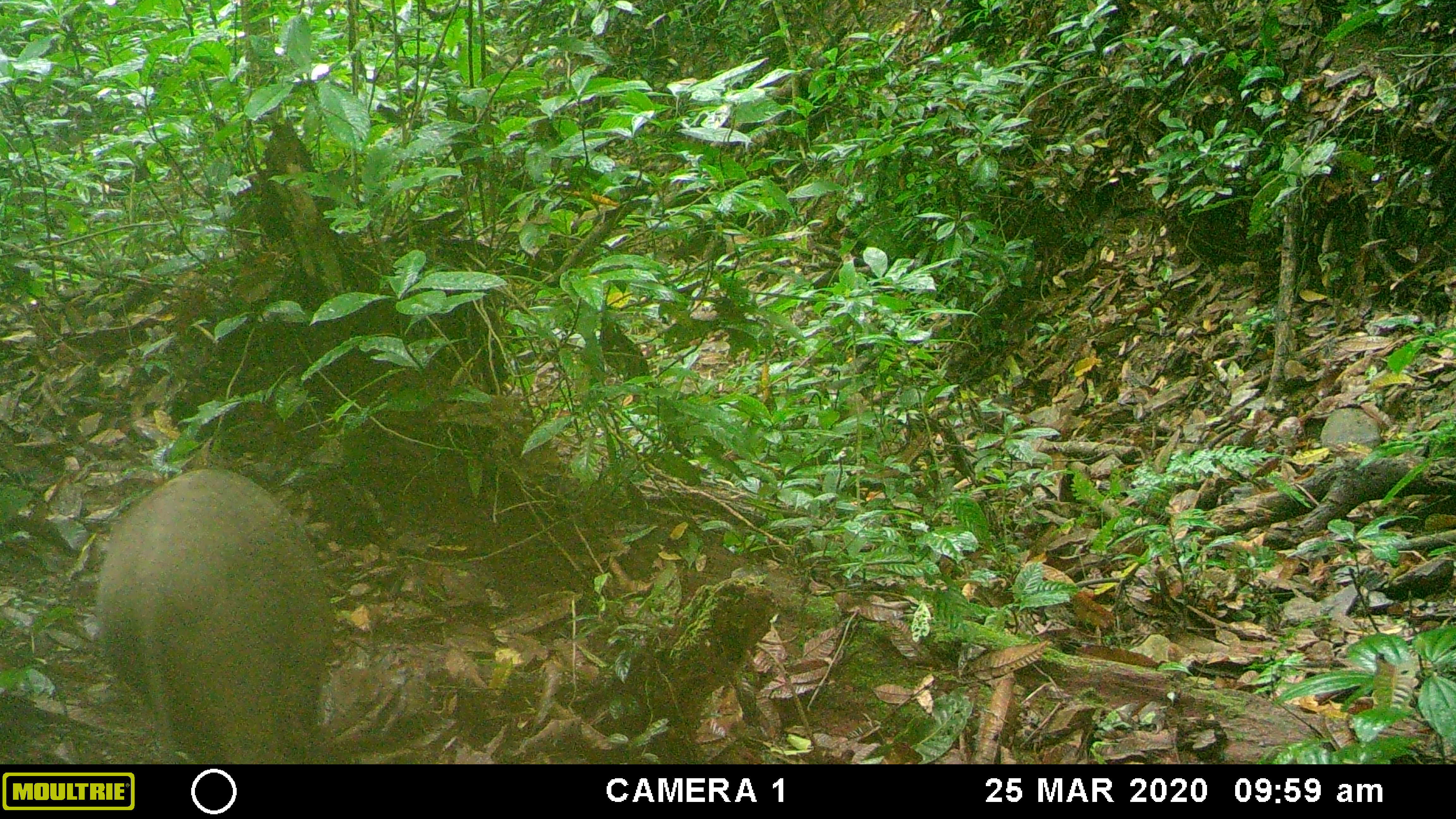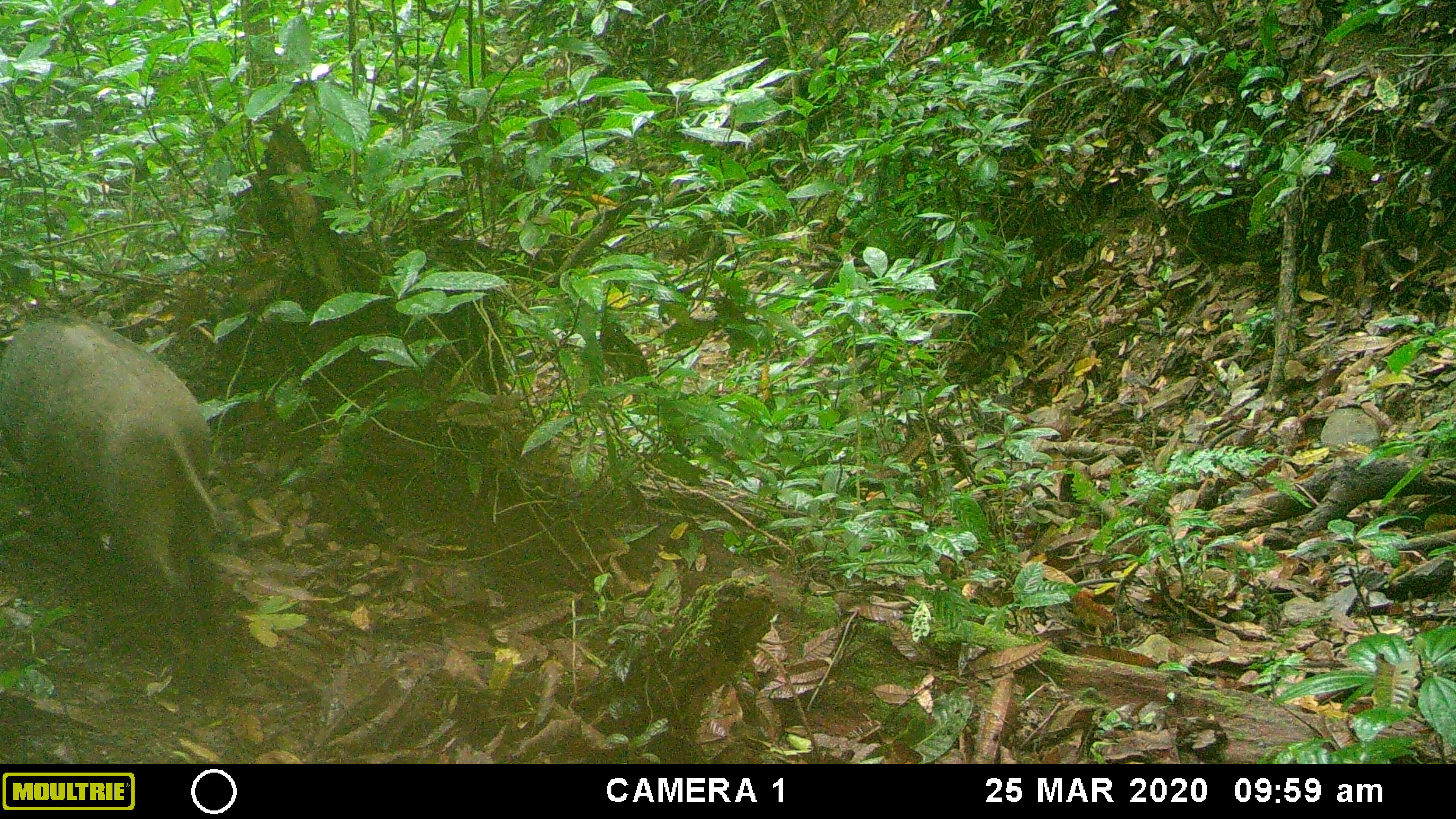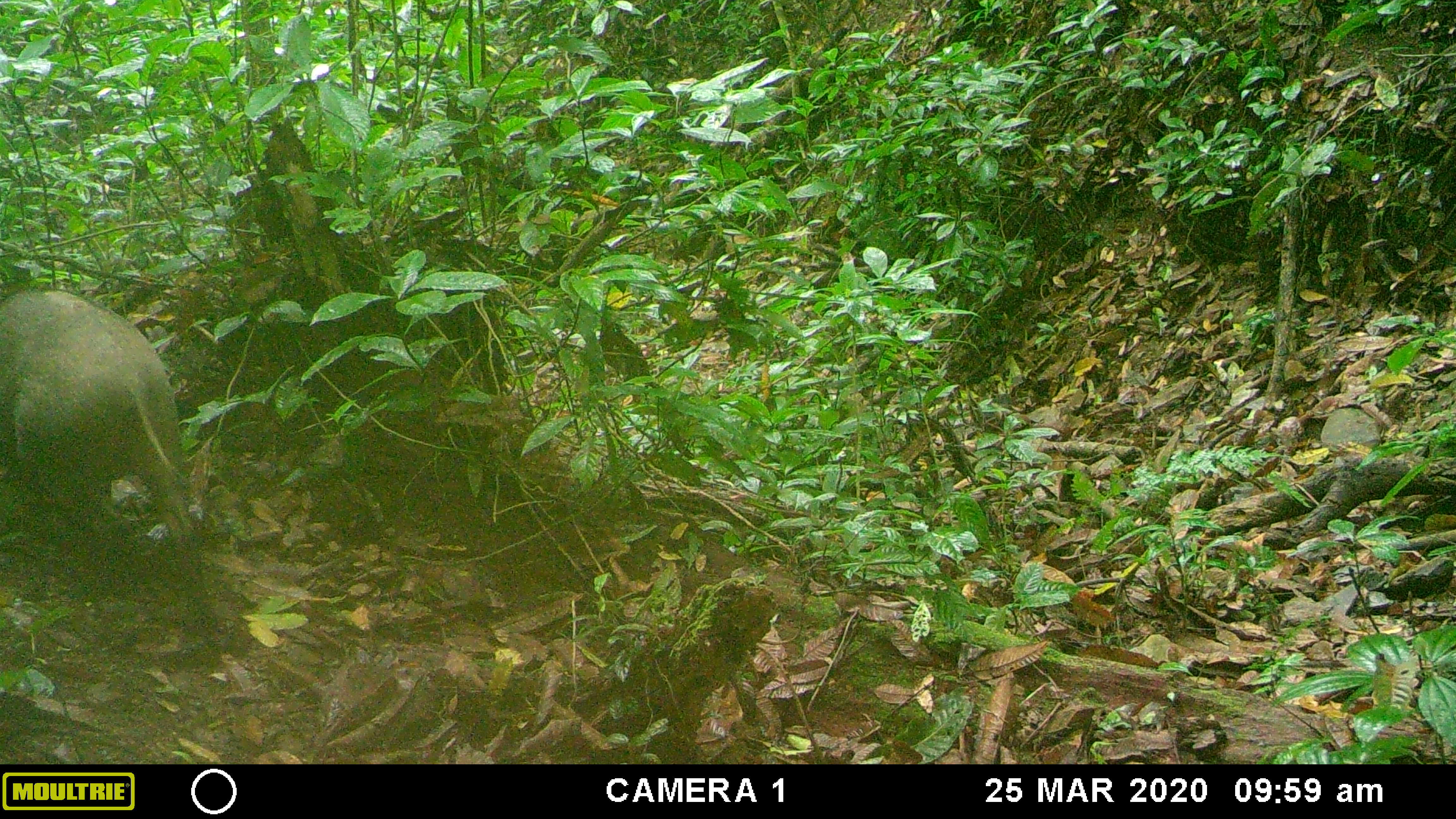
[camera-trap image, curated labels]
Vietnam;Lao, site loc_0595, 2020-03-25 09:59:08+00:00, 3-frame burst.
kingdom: Animalia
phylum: Chordata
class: Mammalia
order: Artiodactyla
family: Suidae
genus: Sus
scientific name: Sus scrofa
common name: eurasian wild pig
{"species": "eurasian wild pig (Sus scrofa)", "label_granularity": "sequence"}